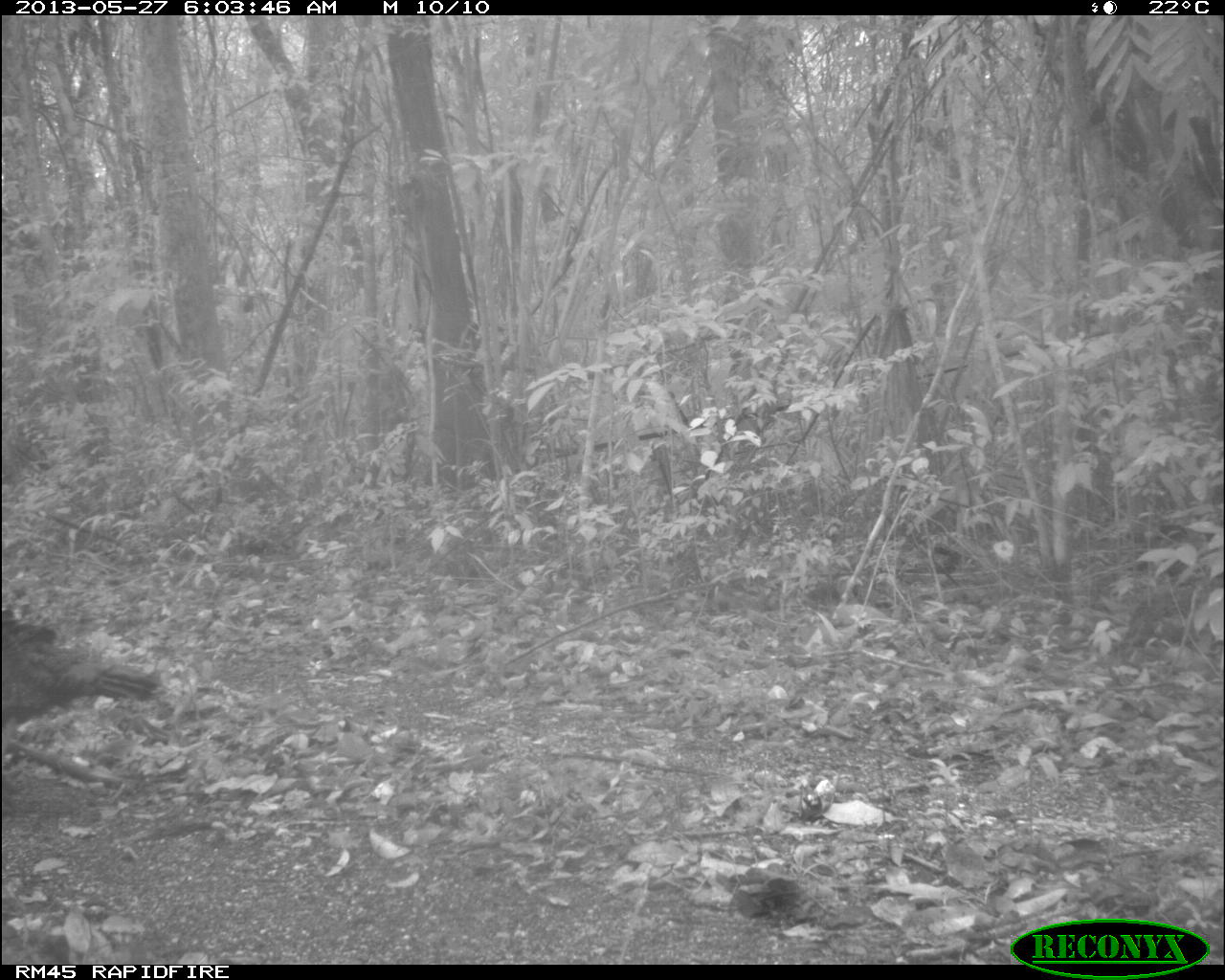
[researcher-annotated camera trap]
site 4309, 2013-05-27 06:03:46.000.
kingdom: Animalia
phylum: Chordata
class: Aves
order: Galliformes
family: Phasianidae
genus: Meleagris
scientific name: Meleagris ocellata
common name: ocellated turkey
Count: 1.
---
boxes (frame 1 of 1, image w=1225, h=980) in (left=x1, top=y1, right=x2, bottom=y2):
meleagris ocellata: (left=0, top=602, right=161, bottom=734)